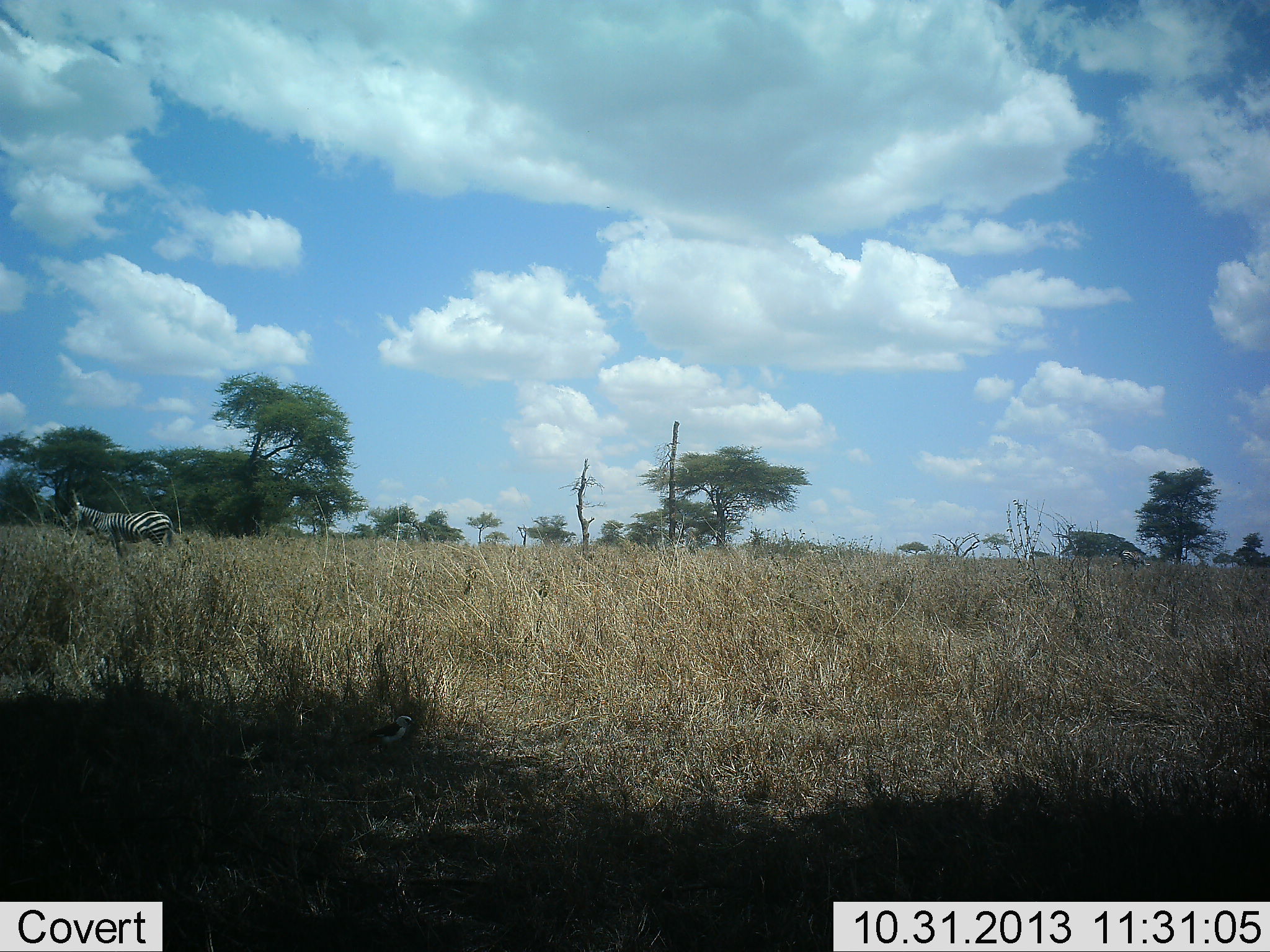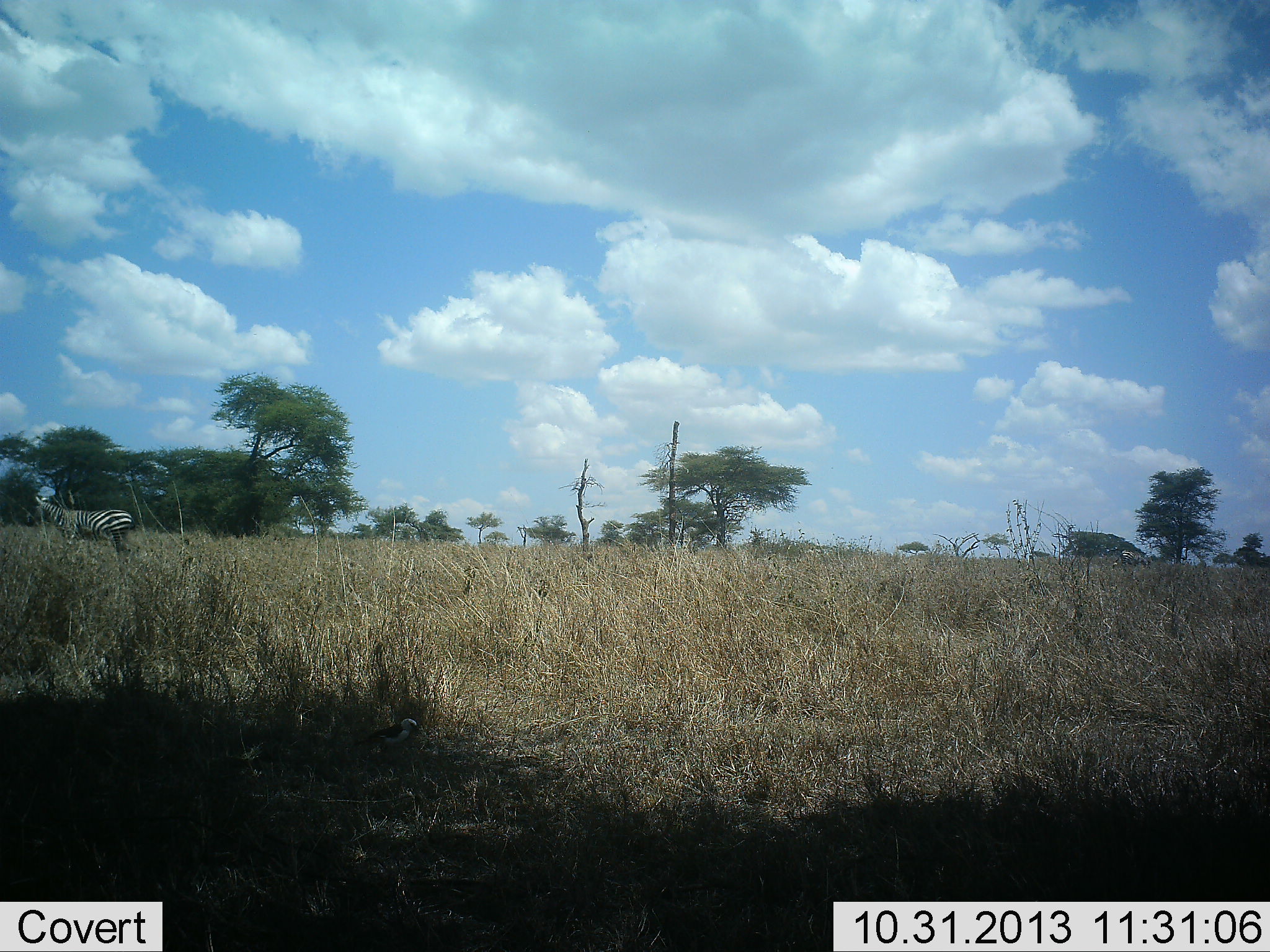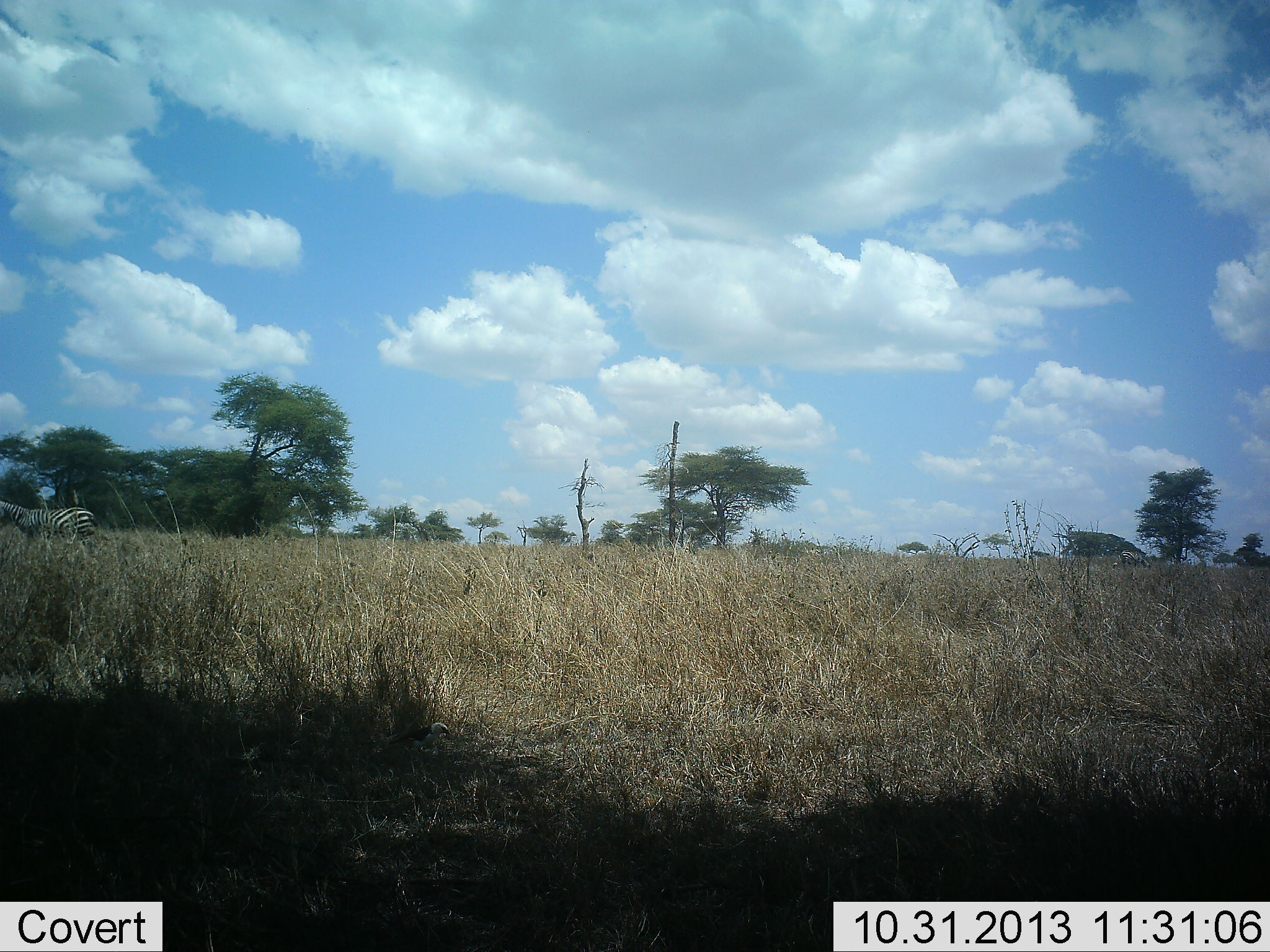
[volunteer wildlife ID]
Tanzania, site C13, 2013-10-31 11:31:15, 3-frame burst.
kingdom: Animalia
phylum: Chordata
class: Mammalia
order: Perissodactyla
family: Equidae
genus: Equus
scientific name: Equus quagga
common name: plains zebra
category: zebra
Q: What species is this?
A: Zebra (plains zebra) (Equus quagga).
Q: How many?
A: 1.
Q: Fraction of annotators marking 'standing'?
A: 30%.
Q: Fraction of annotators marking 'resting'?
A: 0%.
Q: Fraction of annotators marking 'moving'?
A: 70%.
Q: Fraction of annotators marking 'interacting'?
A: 0%.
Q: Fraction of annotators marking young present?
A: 0%.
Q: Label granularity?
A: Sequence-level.